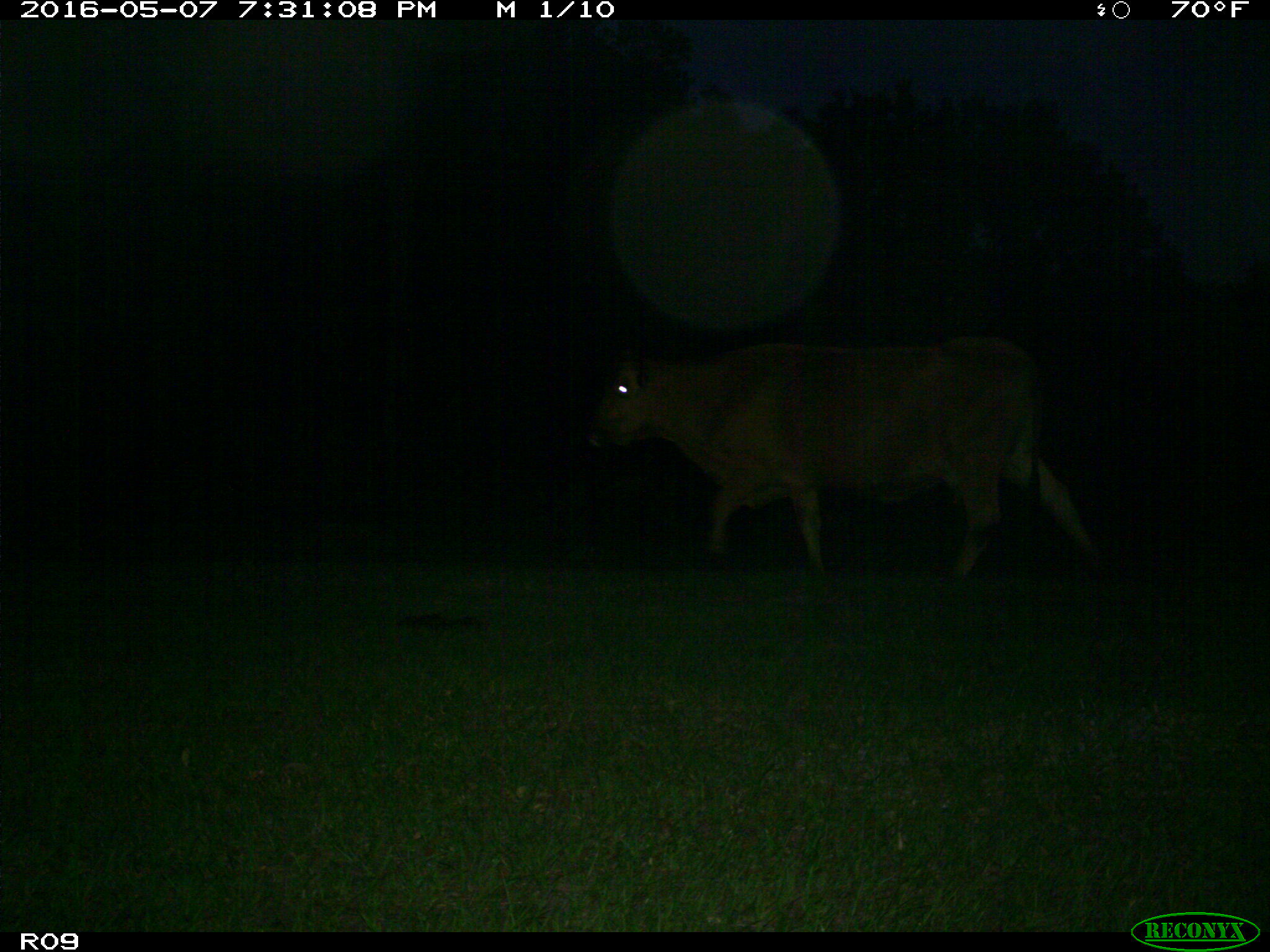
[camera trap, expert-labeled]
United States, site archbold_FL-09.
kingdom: Animalia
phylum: Chordata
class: Mammalia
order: Artiodactyla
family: Bovidae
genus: Bos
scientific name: Bos taurus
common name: domestic cow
Bos taurus (domestic cow).